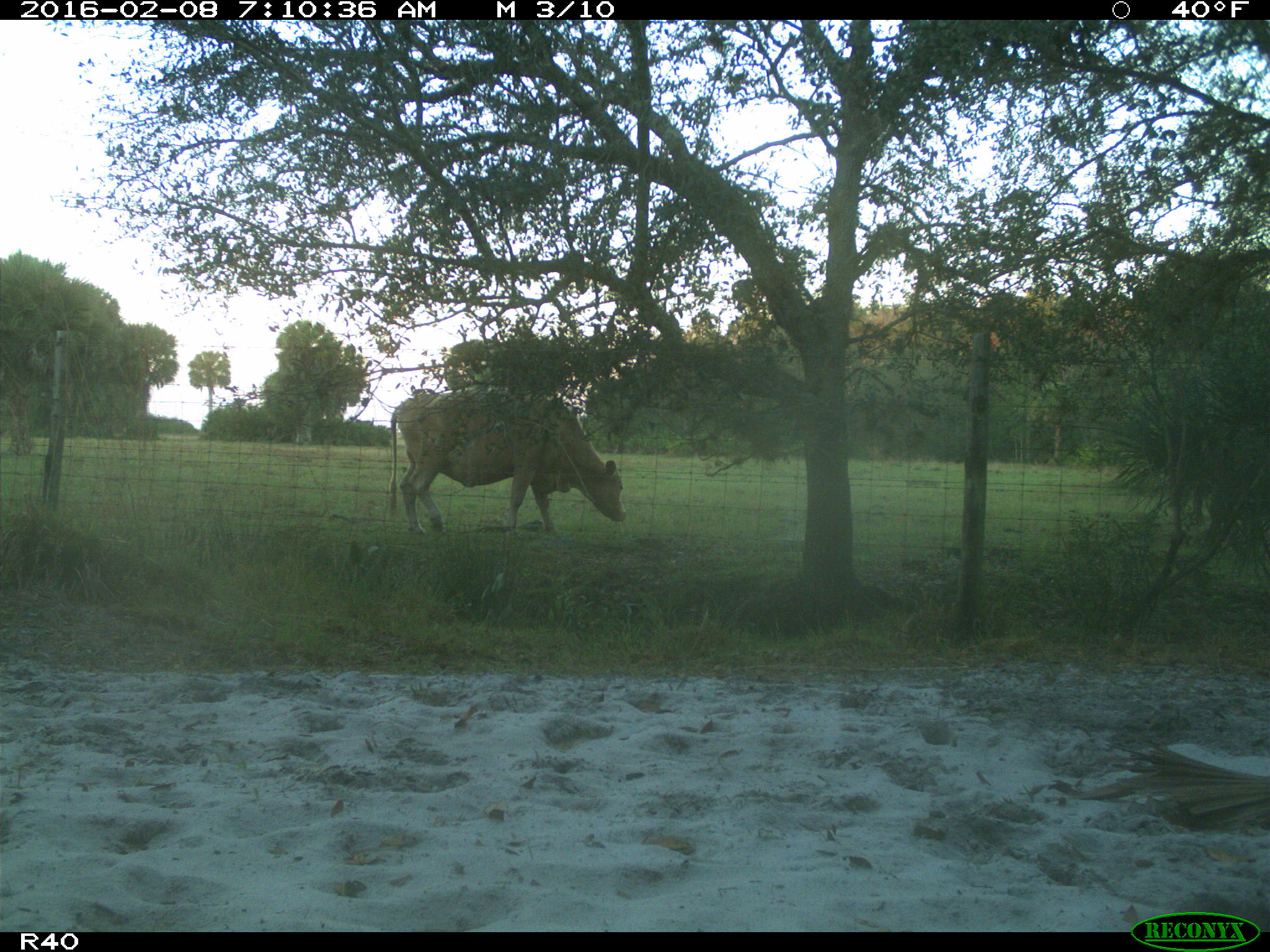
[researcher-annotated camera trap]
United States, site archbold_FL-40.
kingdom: Animalia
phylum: Chordata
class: Mammalia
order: Artiodactyla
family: Bovidae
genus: Bos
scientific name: Bos taurus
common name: domestic cow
Bos taurus (domestic cow).